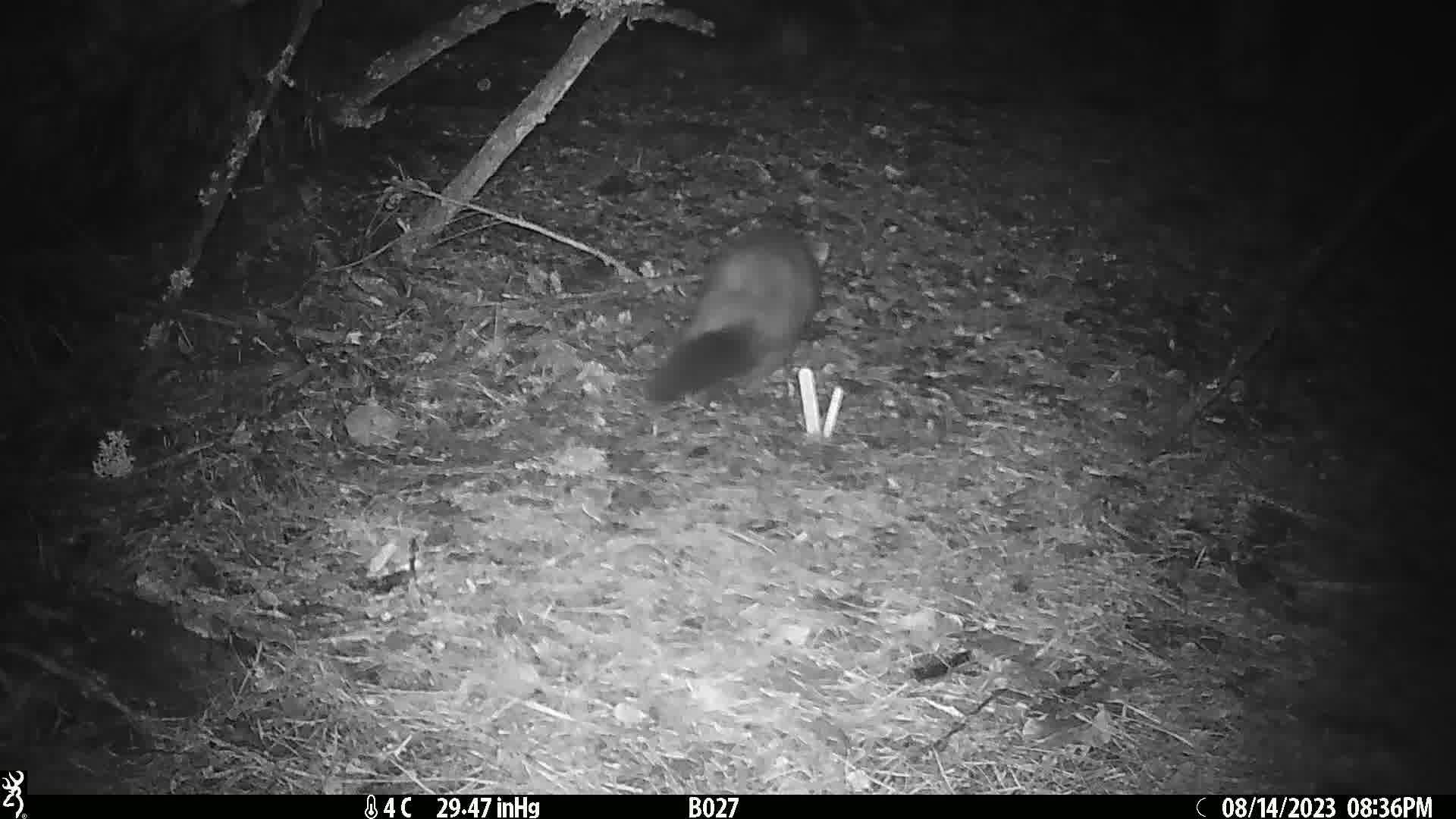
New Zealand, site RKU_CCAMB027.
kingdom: Animalia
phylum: Chordata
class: Mammalia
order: Diprotodontia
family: Phalangeridae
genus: Trichosurus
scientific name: Trichosurus vulpecula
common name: common brushtail possum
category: possum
Possum (common brushtail possum) (Trichosurus vulpecula).